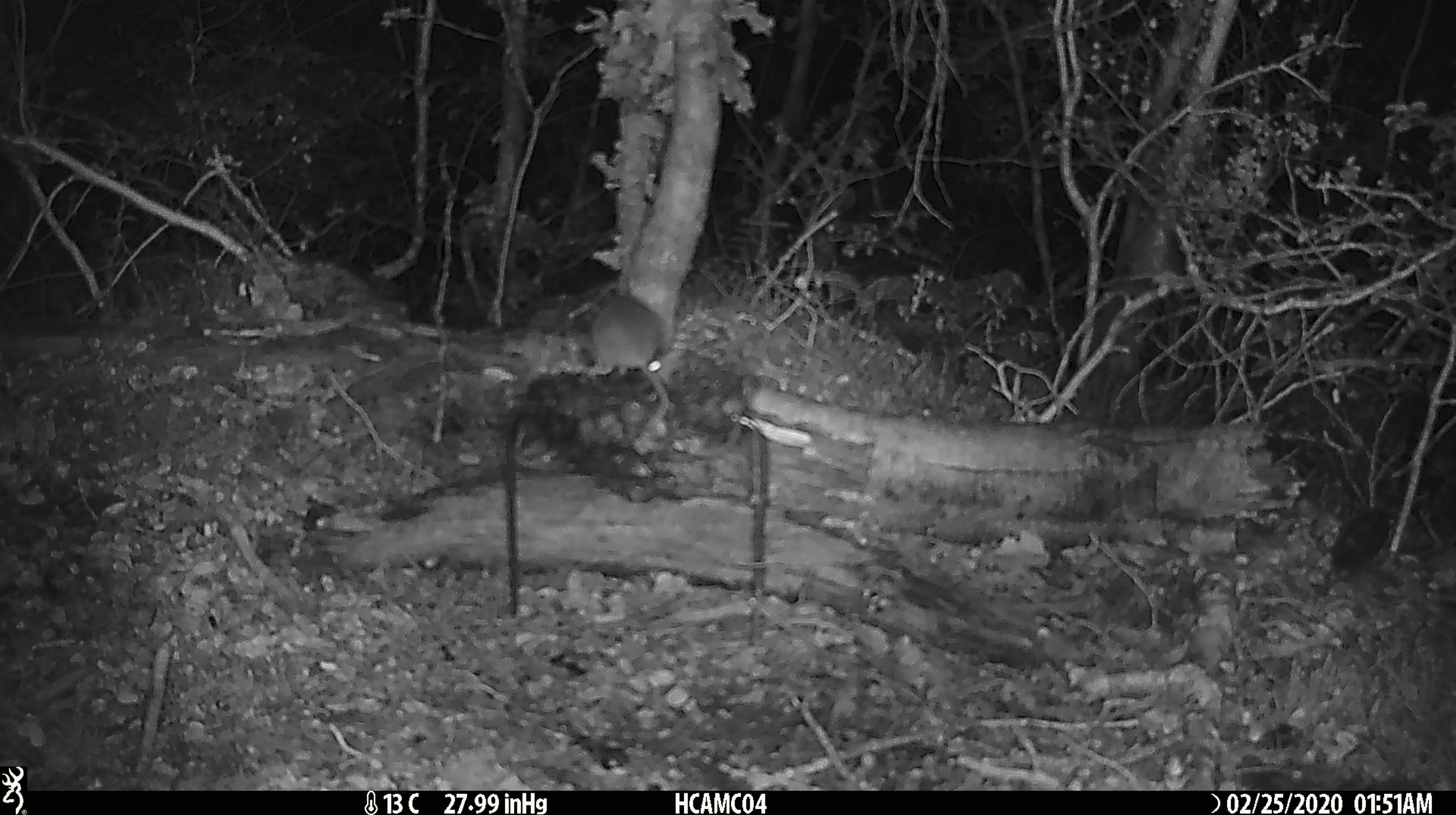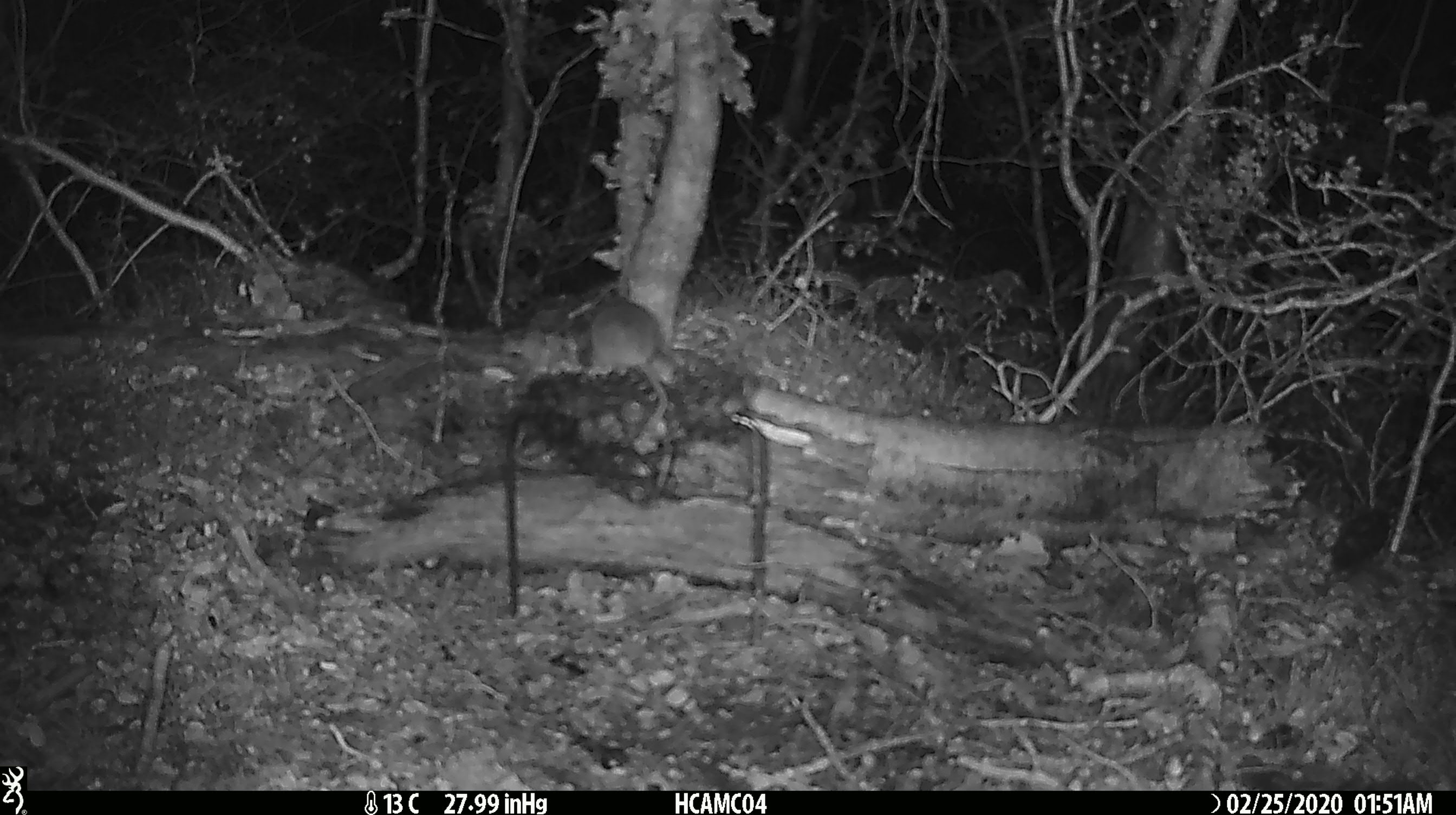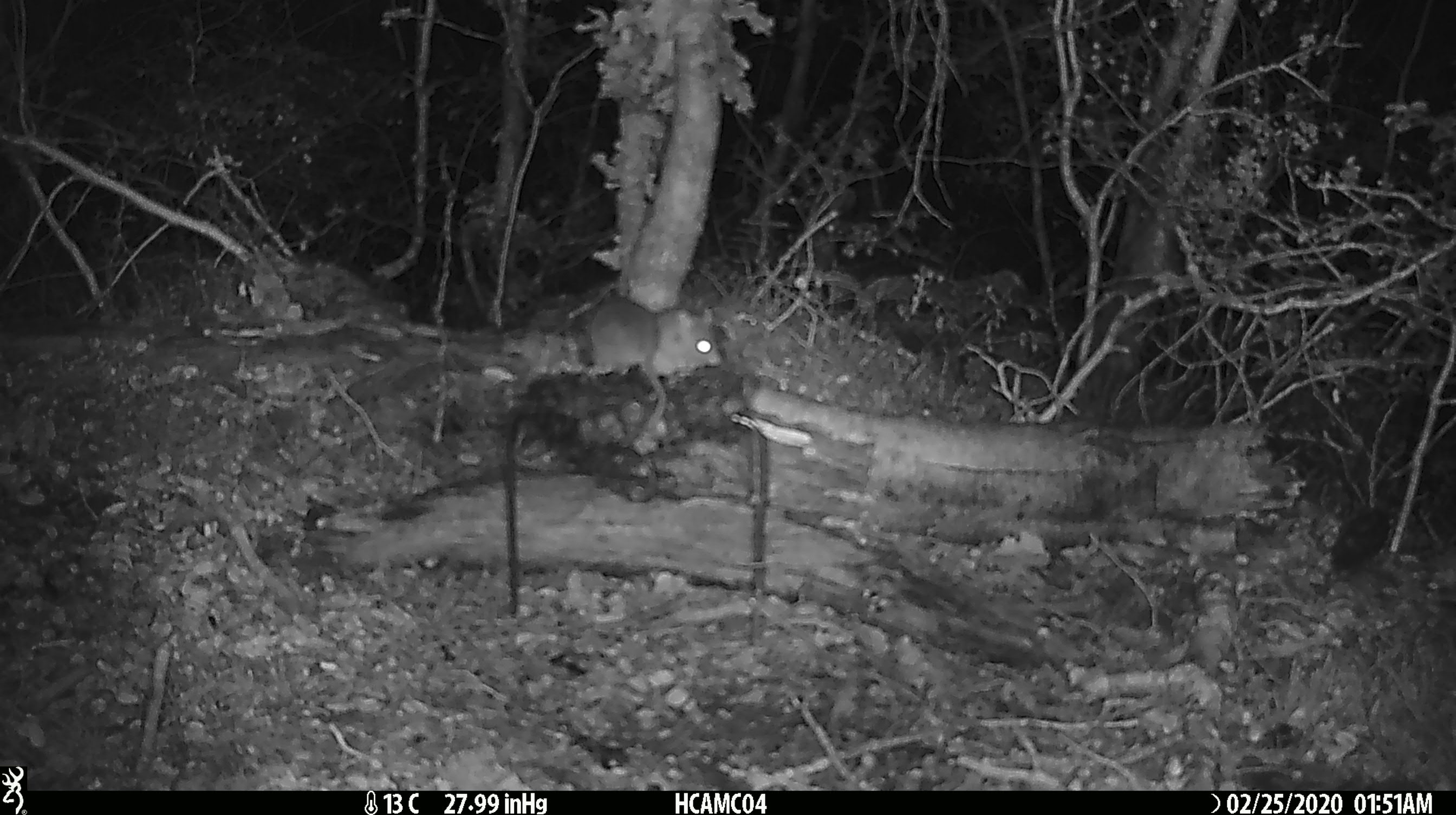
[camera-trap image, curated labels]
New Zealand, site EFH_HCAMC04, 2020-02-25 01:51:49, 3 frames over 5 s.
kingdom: Animalia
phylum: Chordata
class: Mammalia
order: Rodentia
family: Muridae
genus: Mus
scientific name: Mus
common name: mouse